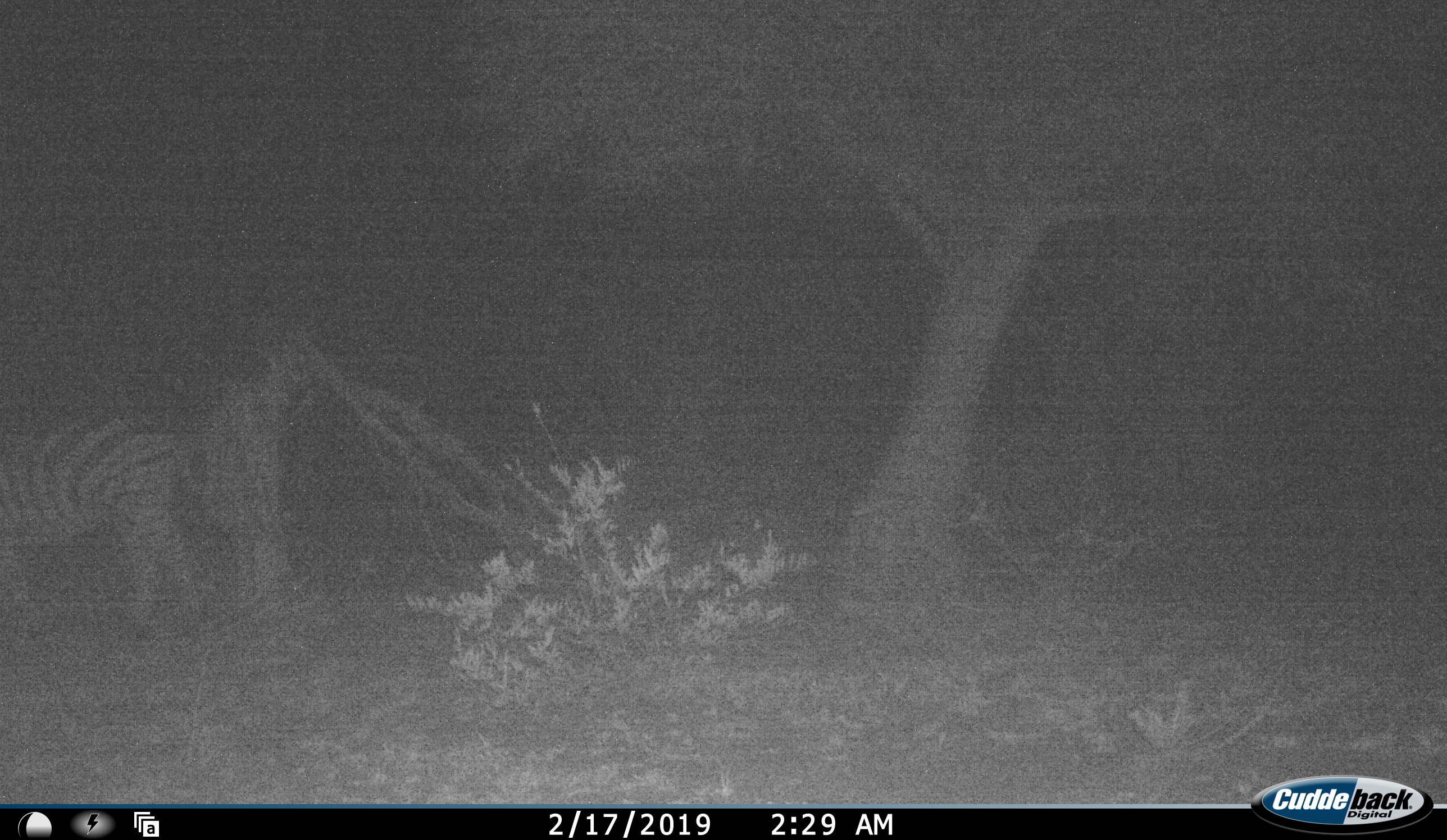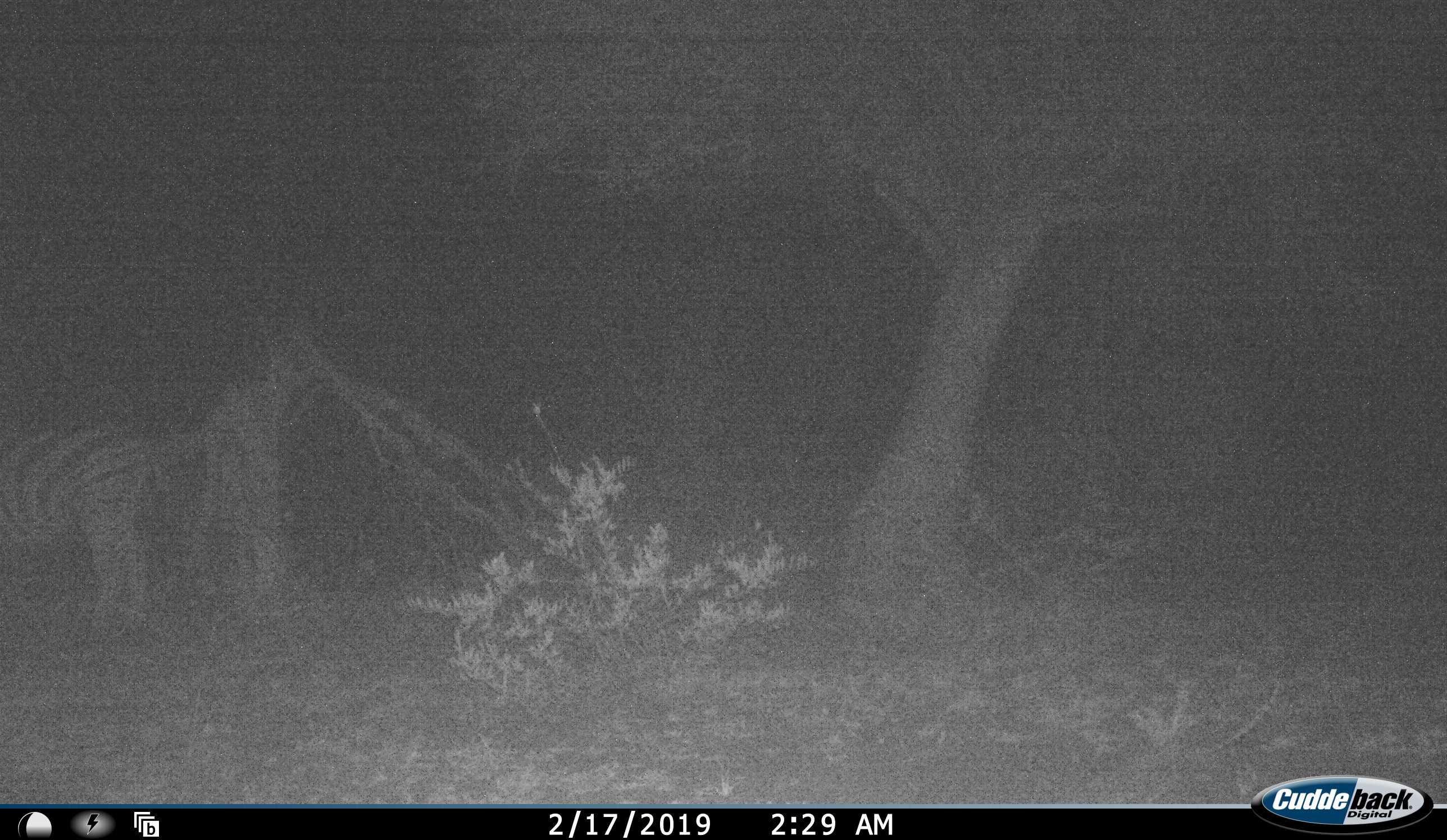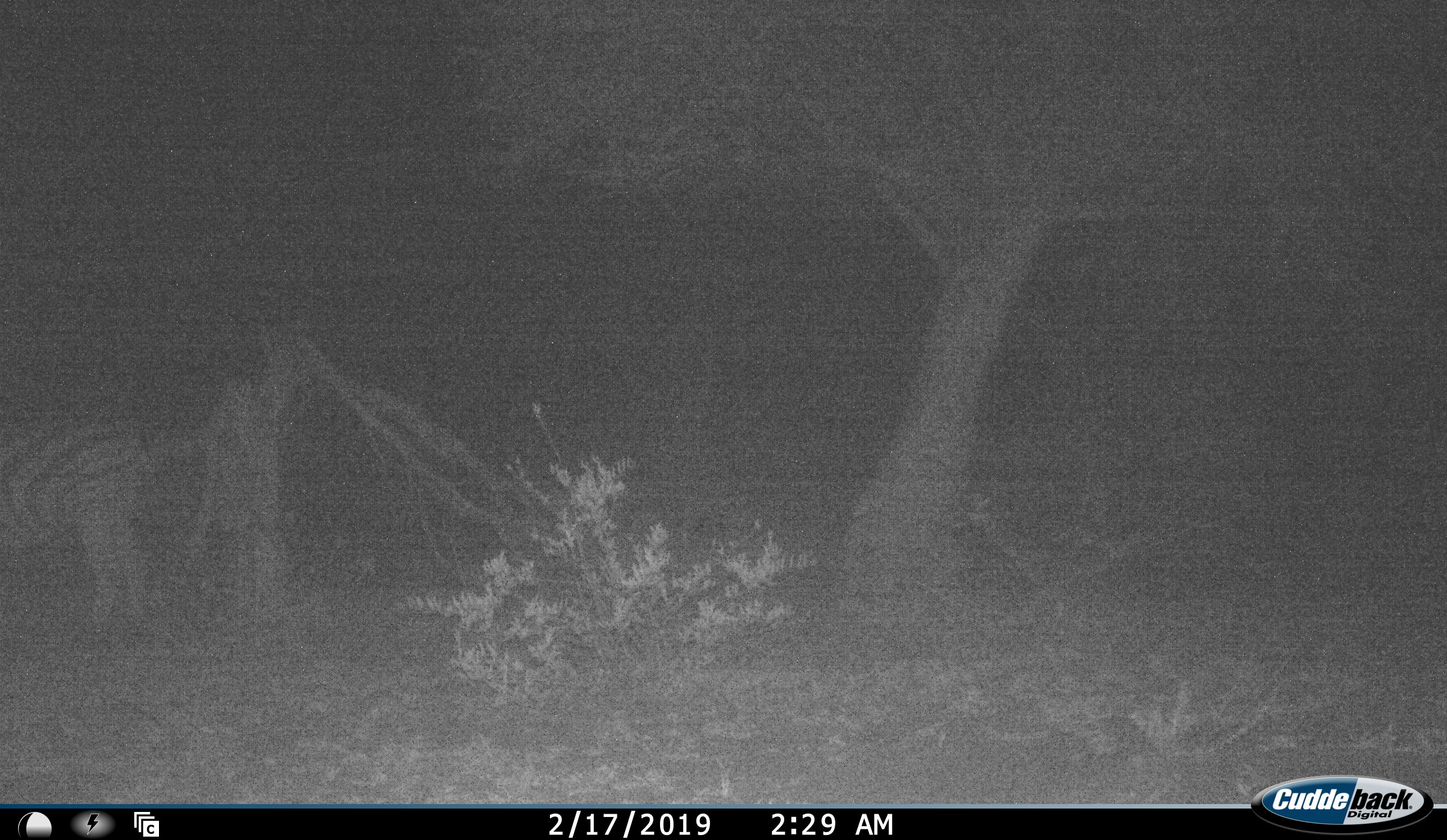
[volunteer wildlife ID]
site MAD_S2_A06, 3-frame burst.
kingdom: Animalia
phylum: Chordata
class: Mammalia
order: Perissodactyla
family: Equidae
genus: Equus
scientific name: Equus quagga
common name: plains zebra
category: zebraplains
Zebraplains (plains zebra) (Equus quagga), count 1. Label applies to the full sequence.